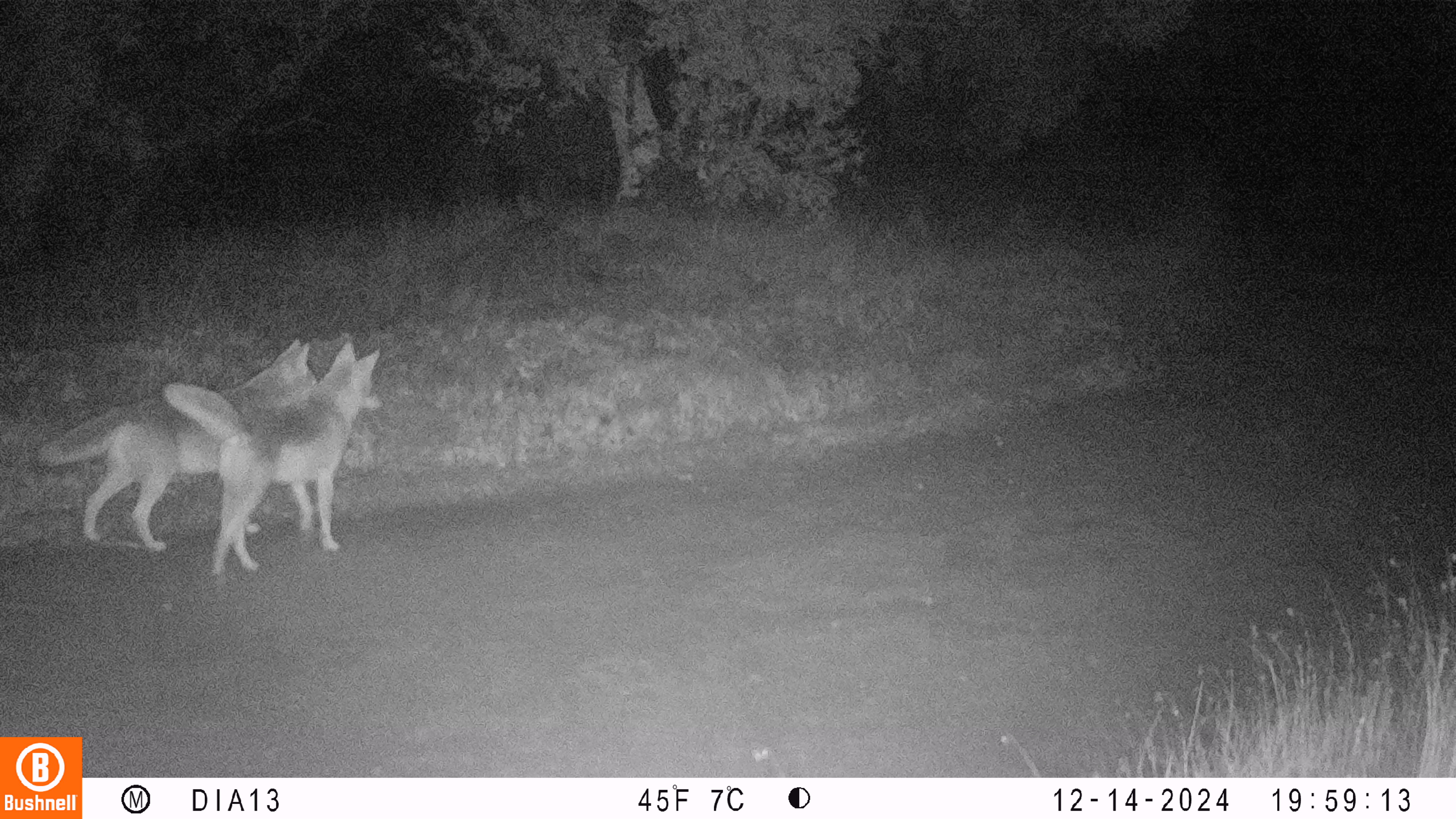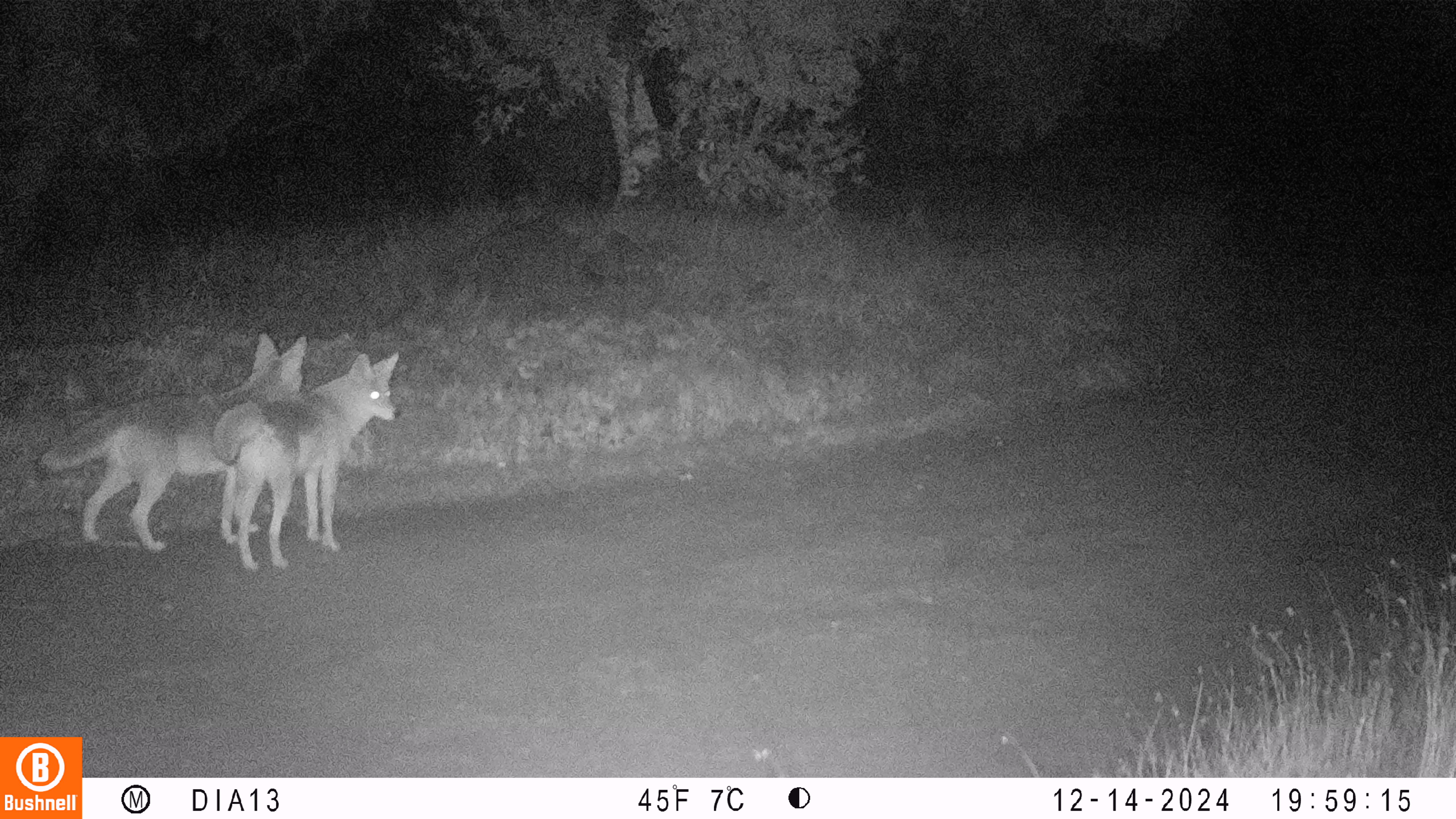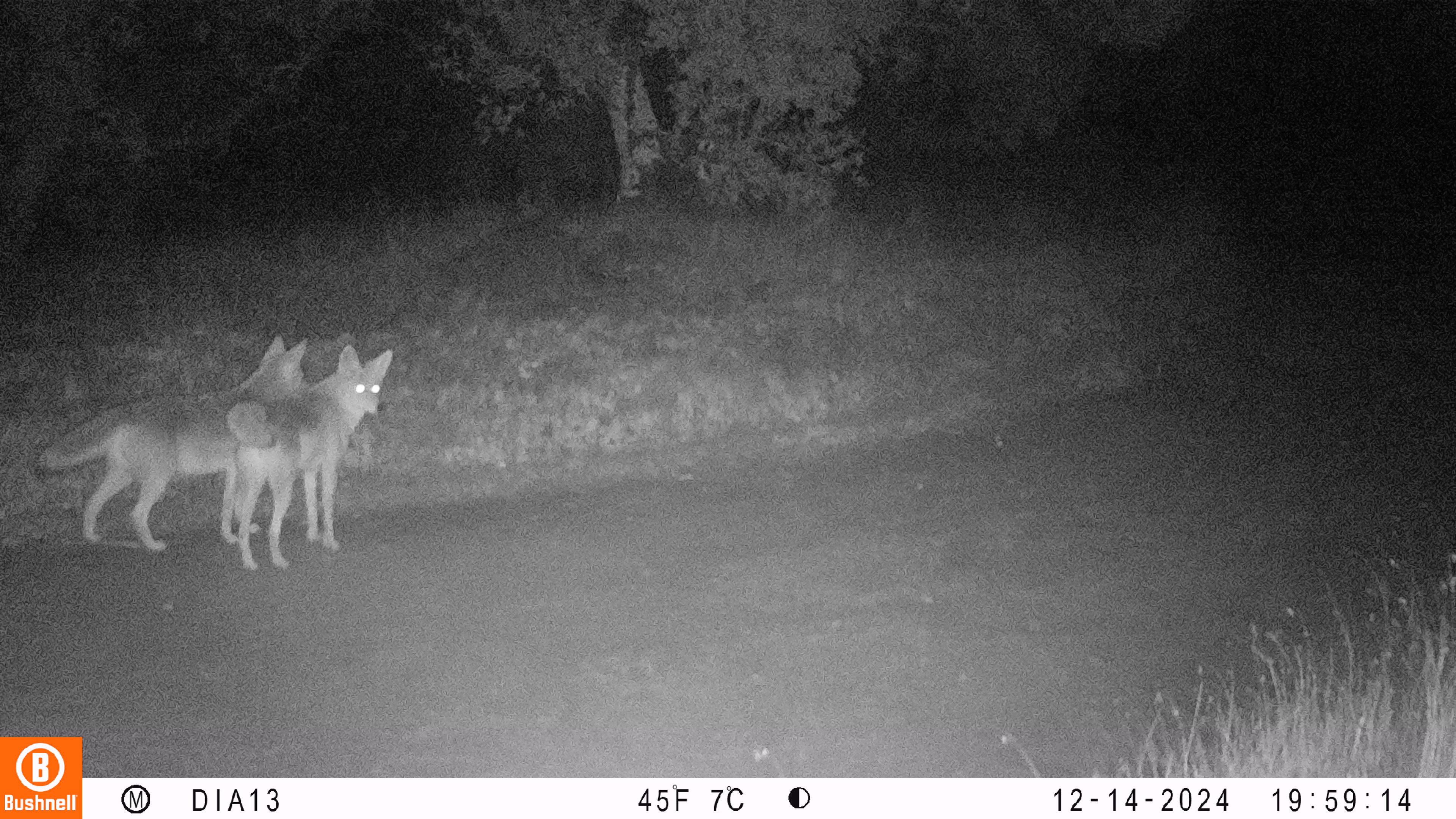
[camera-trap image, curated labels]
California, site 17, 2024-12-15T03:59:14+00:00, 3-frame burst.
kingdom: Animalia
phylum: Chordata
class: Mammalia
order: Carnivora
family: Canidae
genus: Canis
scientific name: Canis latrans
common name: coyote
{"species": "coyote (Canis latrans)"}